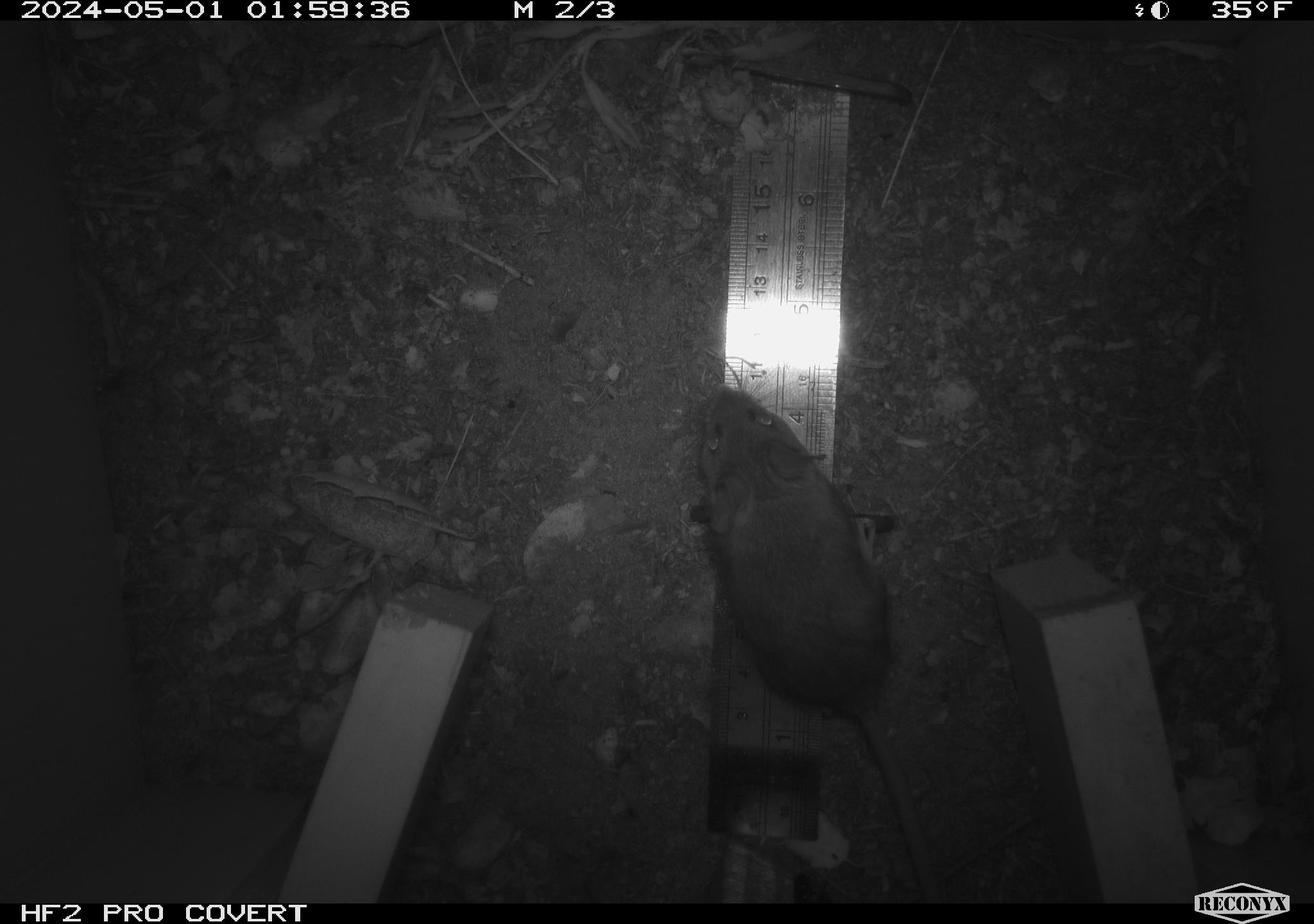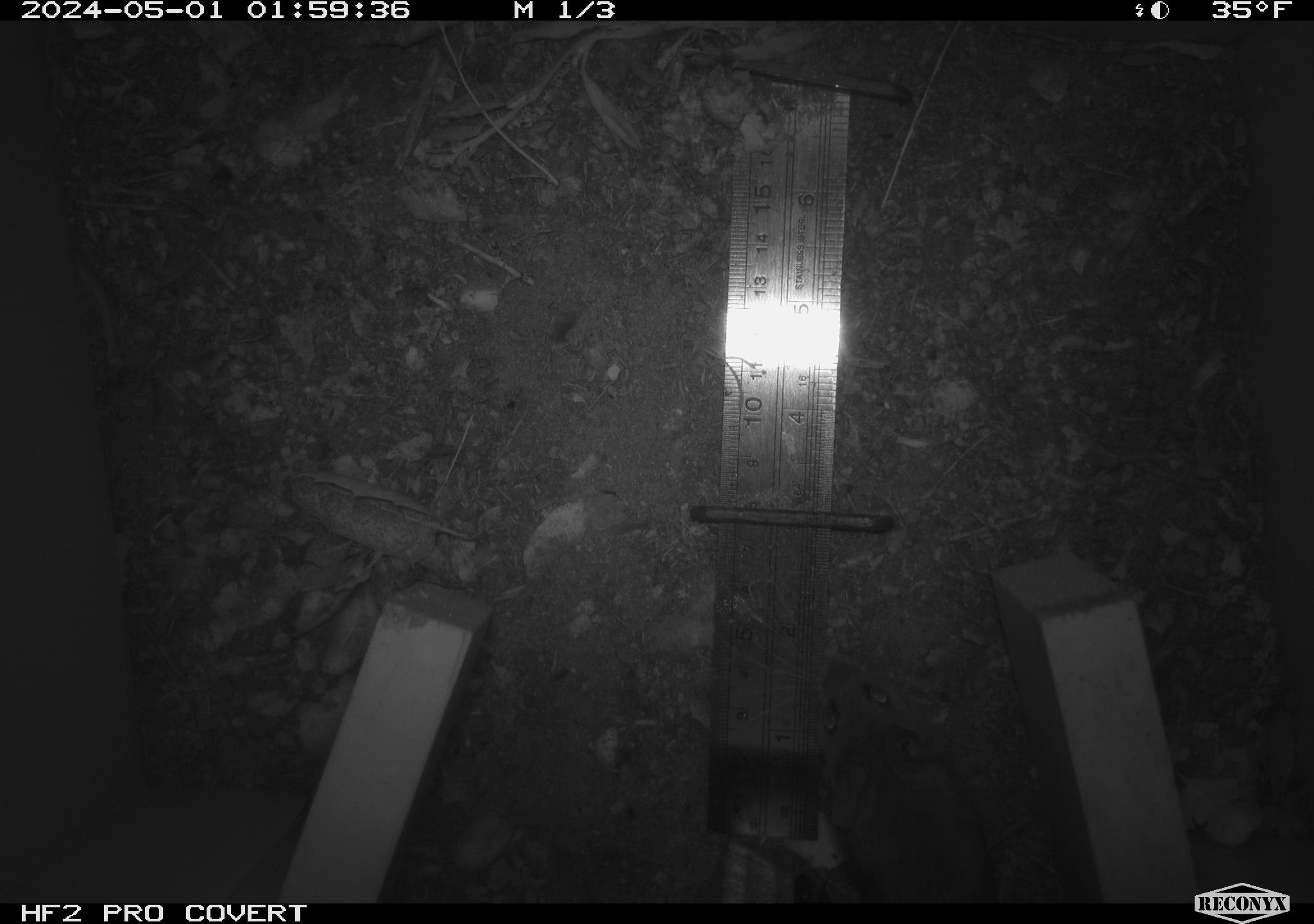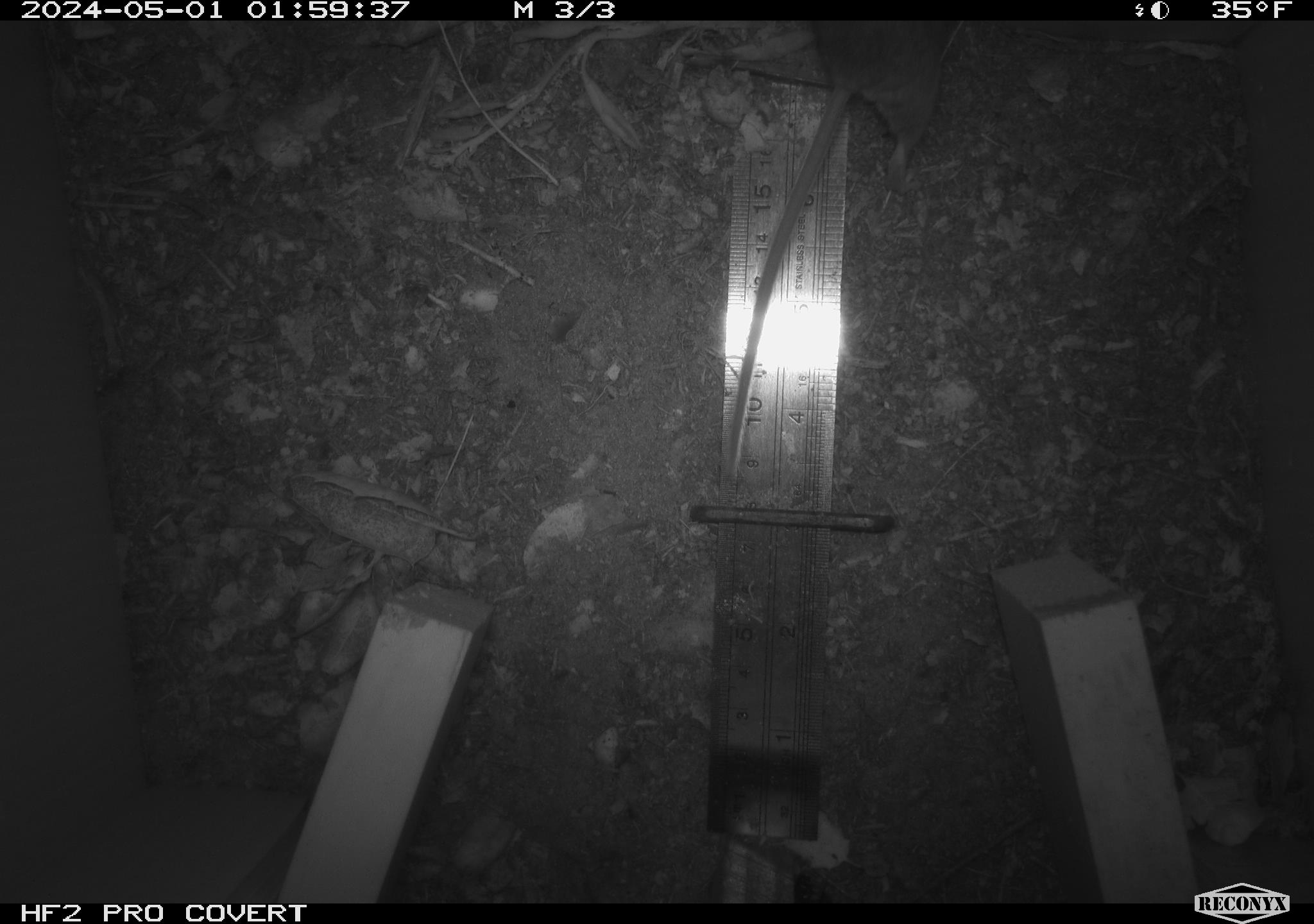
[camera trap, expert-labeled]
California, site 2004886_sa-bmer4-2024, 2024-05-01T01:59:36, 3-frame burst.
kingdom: Animalia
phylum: Chordata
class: Mammalia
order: Rodentia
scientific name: Rodentia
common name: mouse species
Mouse species (Rodentia).